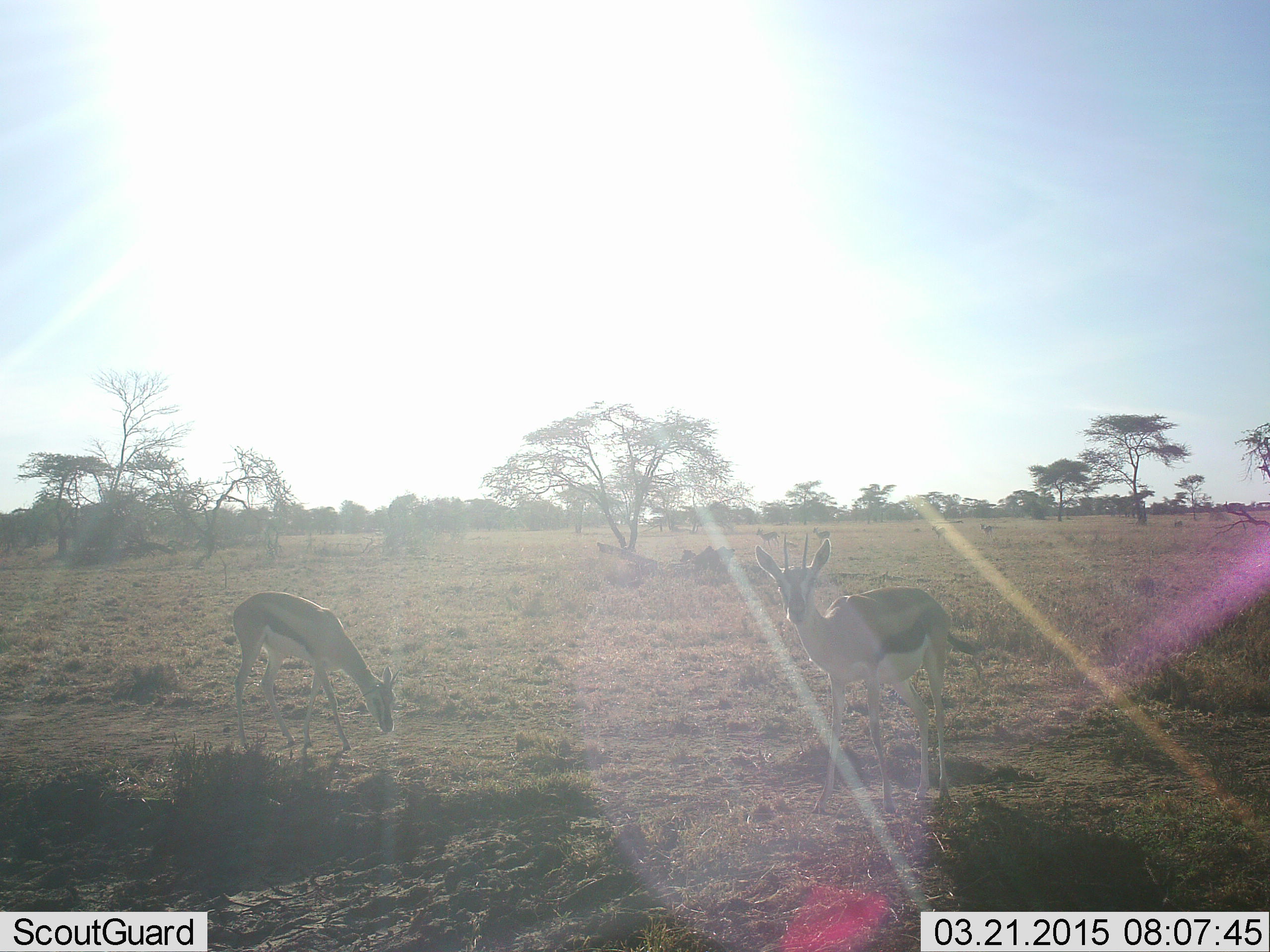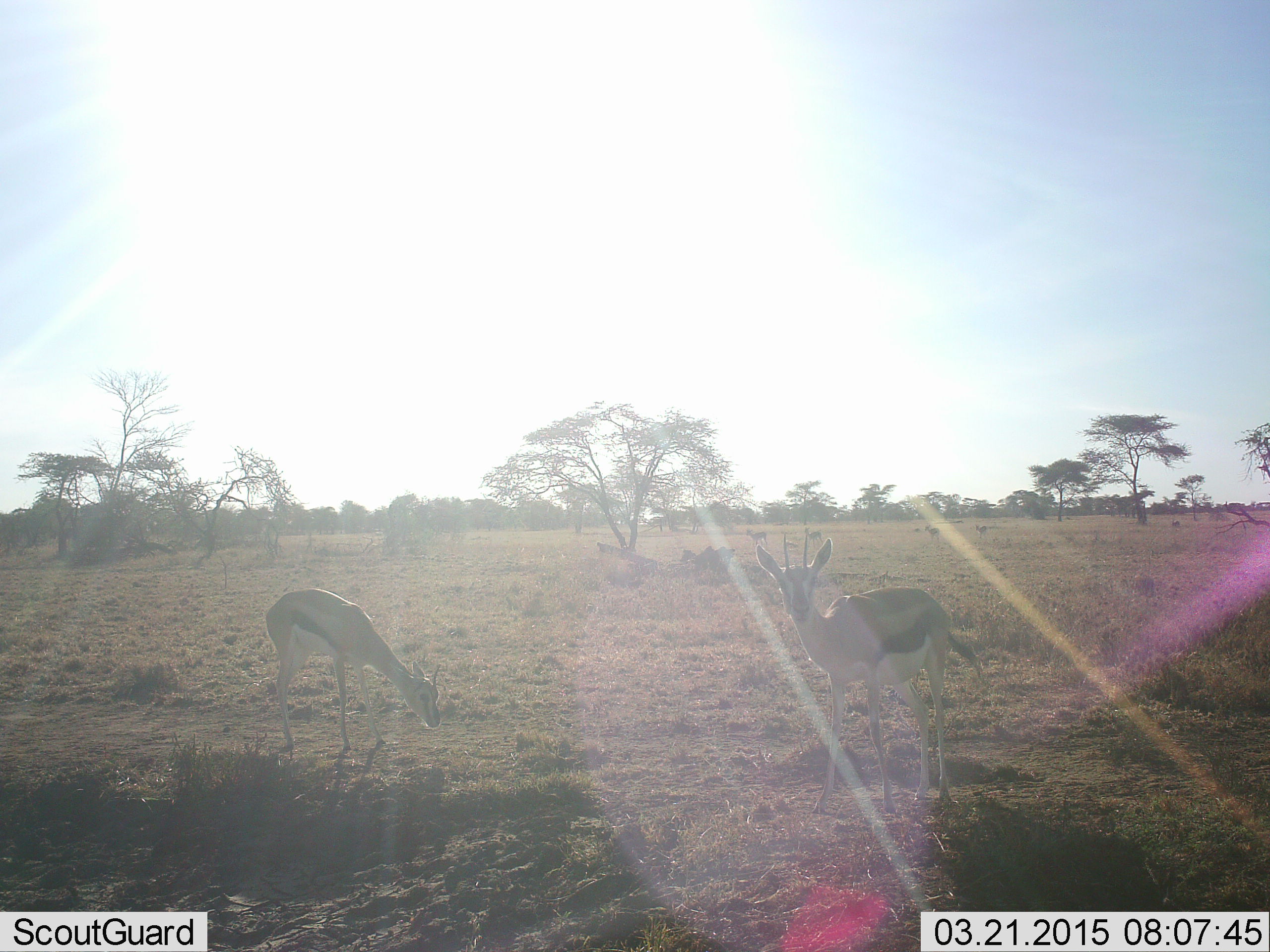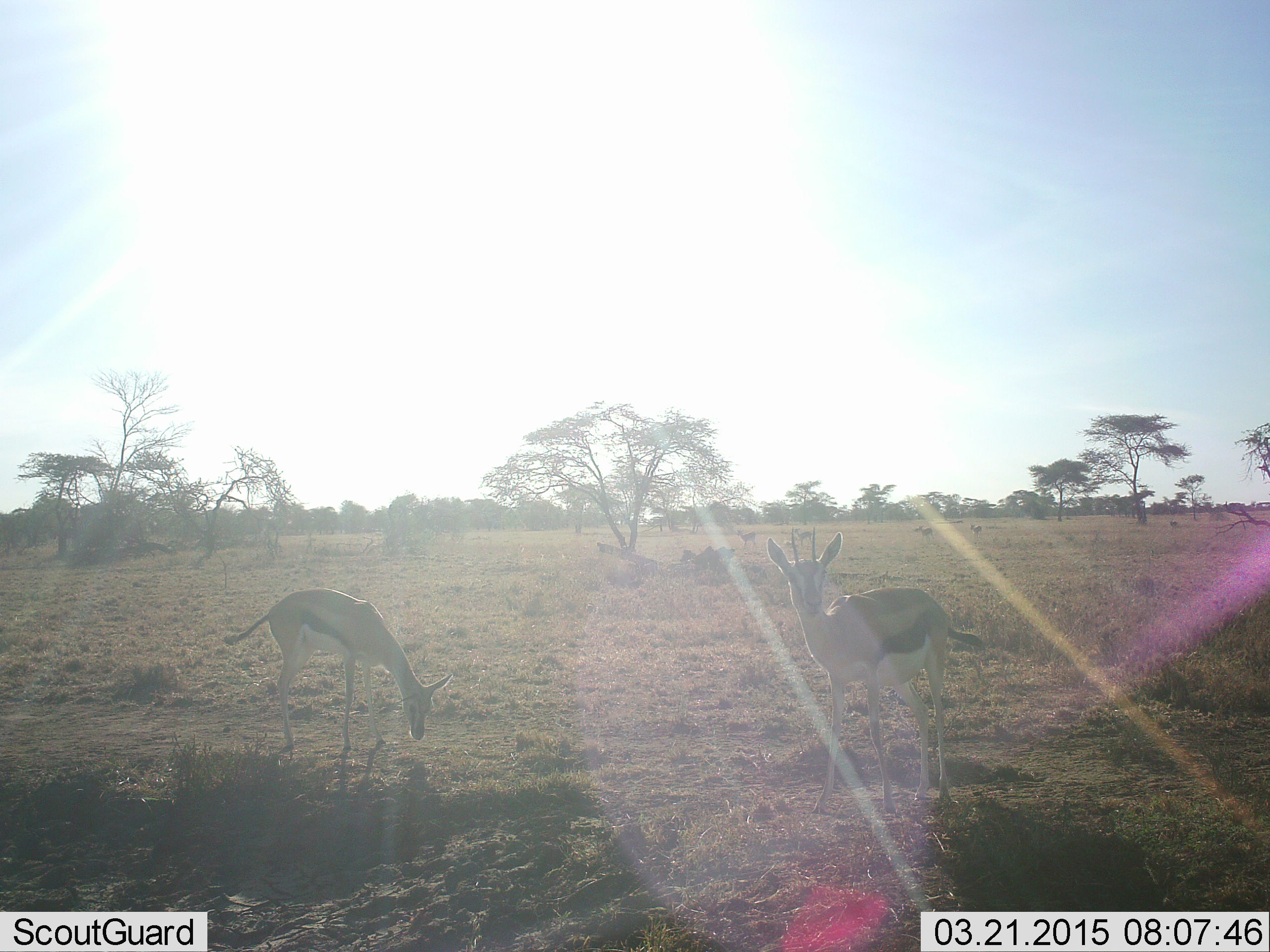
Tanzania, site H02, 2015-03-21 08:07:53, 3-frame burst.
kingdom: Animalia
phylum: Chordata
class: Mammalia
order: Artiodactyla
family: Bovidae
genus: Eudorcas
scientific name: Eudorcas thomsonii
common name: thomson's gazelle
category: gazellethomsons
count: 2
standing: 70%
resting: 0%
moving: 20%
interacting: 0%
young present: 10%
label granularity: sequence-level